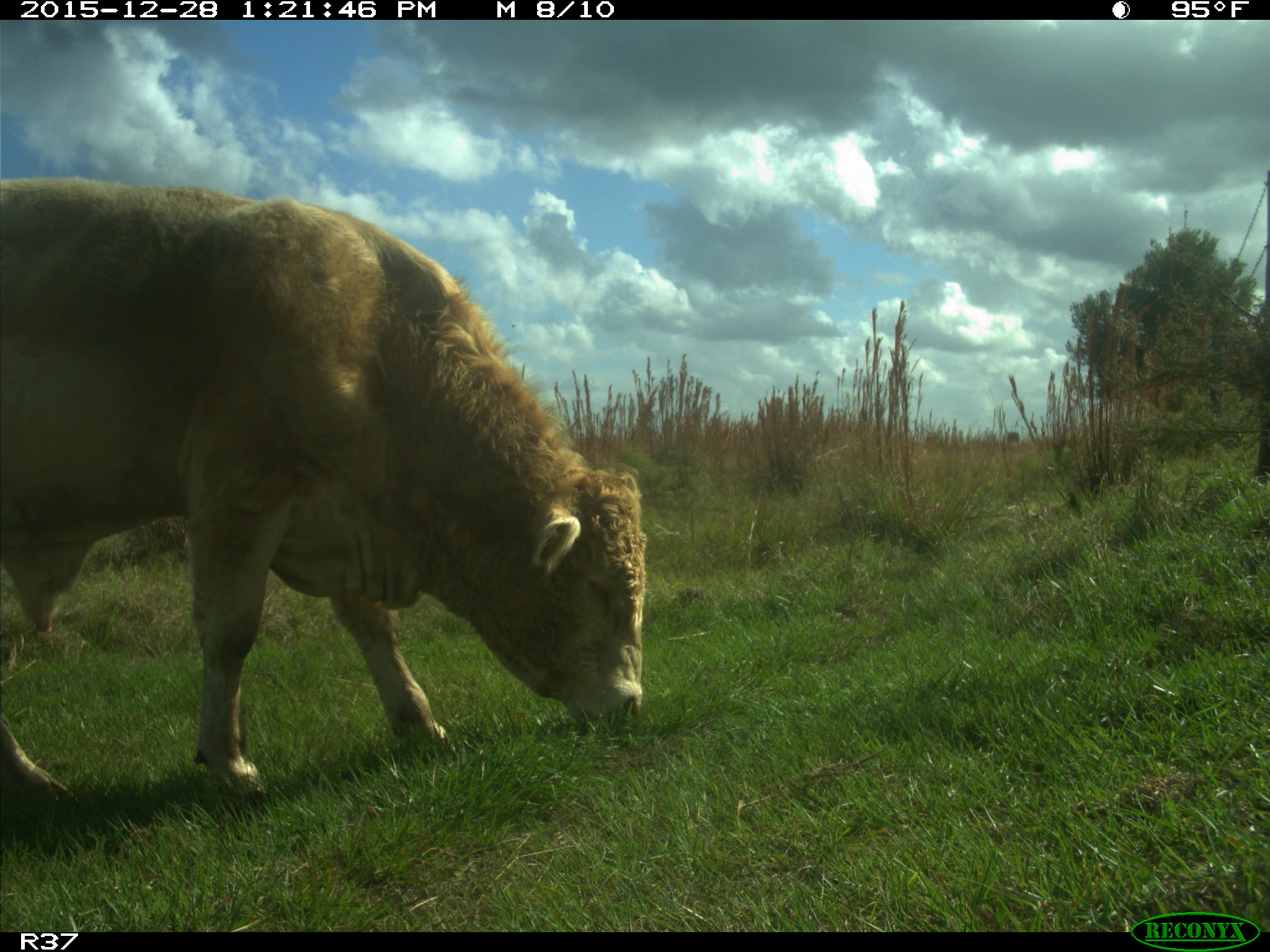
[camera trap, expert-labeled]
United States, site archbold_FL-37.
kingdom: Animalia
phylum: Chordata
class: Mammalia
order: Artiodactyla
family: Bovidae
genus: Bos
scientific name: Bos taurus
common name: domestic cow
Bos taurus (domestic cow).